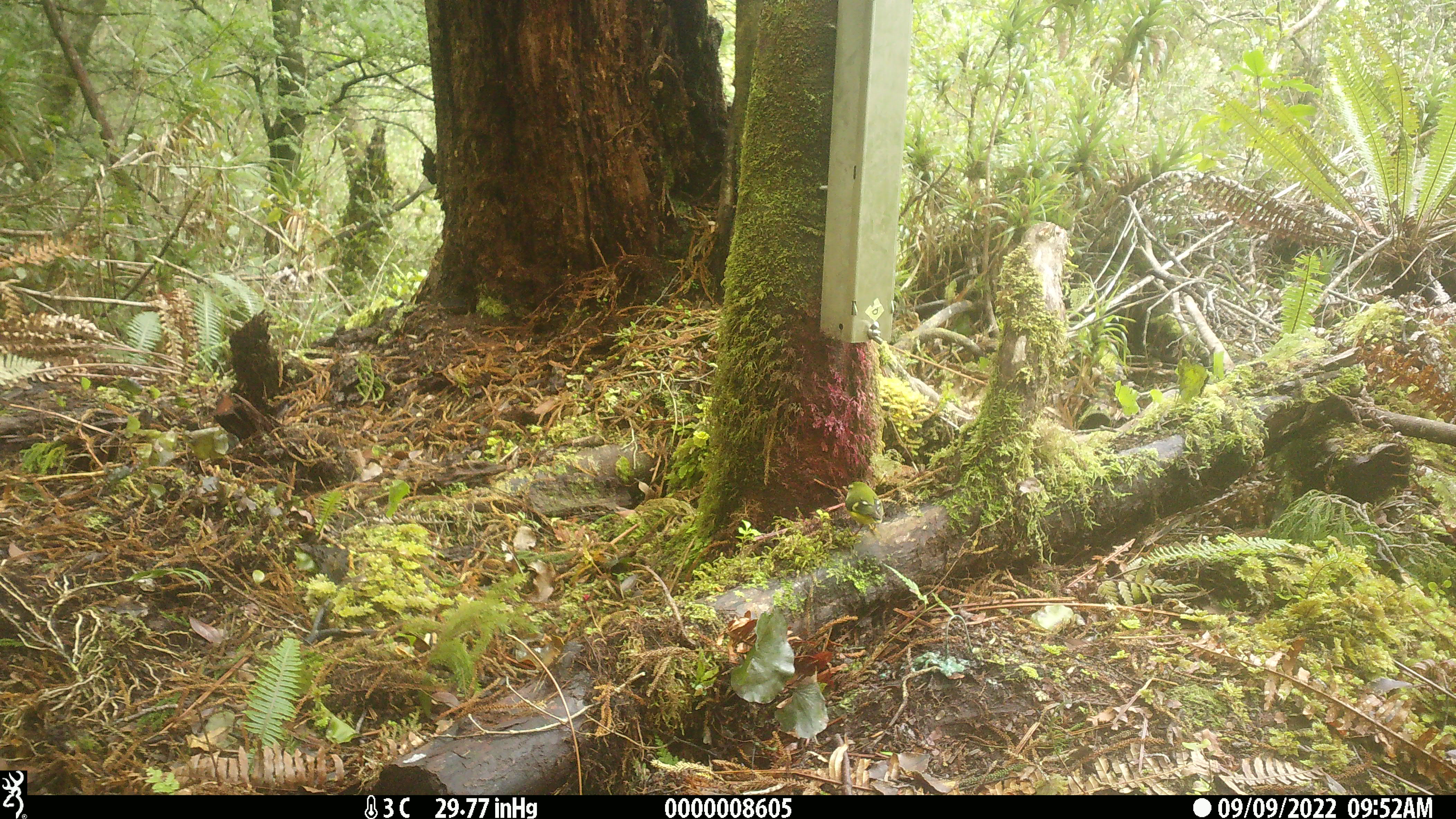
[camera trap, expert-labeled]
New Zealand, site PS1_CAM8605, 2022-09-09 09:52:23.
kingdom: Animalia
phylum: Chordata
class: Aves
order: Passeriformes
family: Acanthisittidae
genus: Acanthisitta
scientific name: Acanthisitta chloris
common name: rifleman